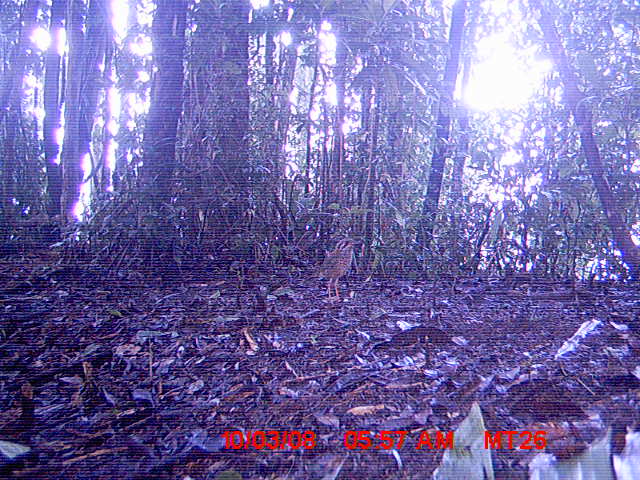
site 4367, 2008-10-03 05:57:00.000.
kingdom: Animalia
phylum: Chordata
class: Aves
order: Coraciiformes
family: Brachypteraciidae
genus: Brachypteracias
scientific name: Brachypteracias squamiger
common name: scaly ground-roller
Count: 1.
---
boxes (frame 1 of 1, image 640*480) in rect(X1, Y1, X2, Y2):
brachypteracias squamiger: rect(318, 237, 362, 302)